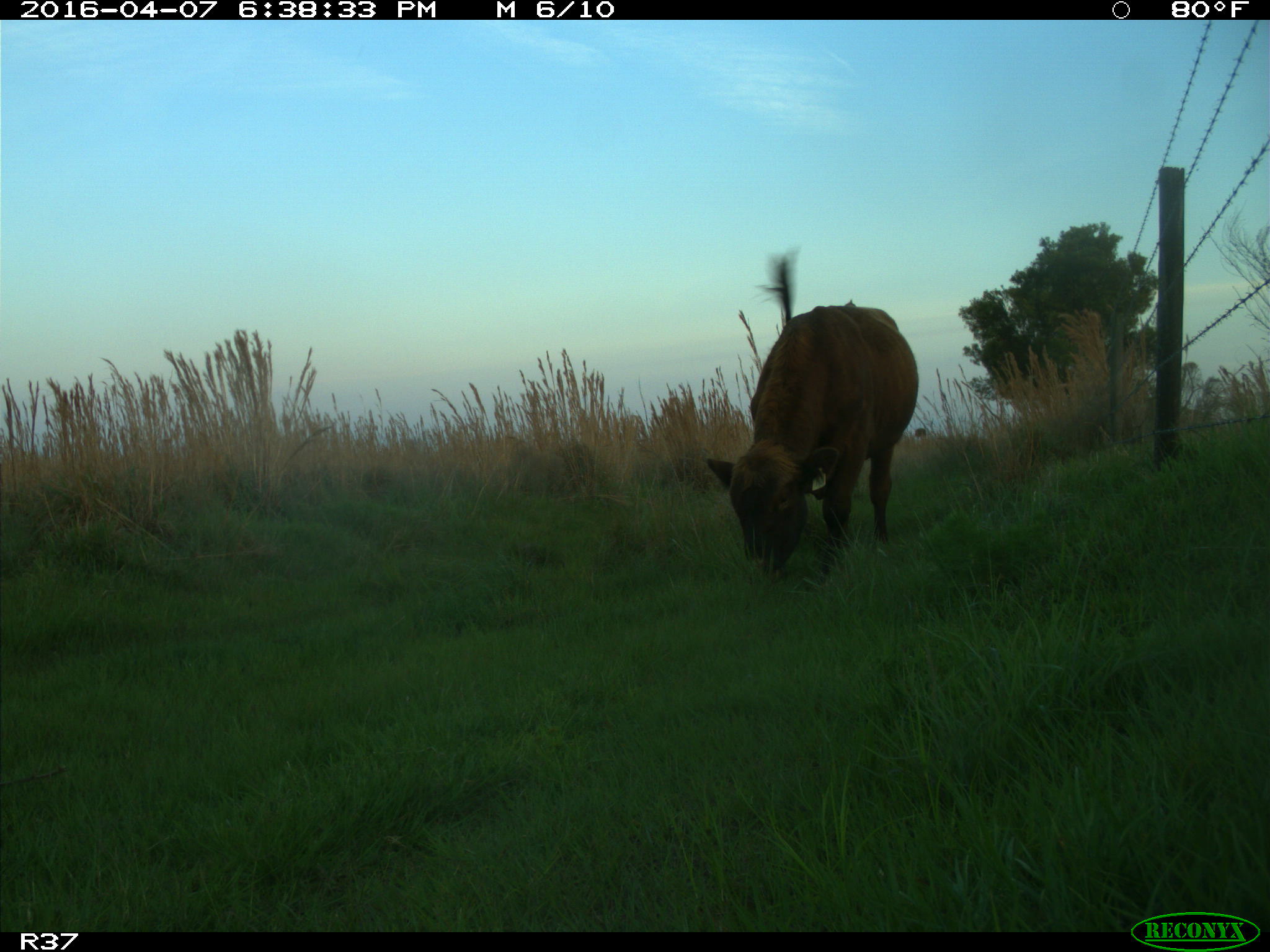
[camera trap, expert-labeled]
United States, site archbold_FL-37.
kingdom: Animalia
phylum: Chordata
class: Mammalia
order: Artiodactyla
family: Bovidae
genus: Bos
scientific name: Bos taurus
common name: domestic cow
Bos taurus (domestic cow).